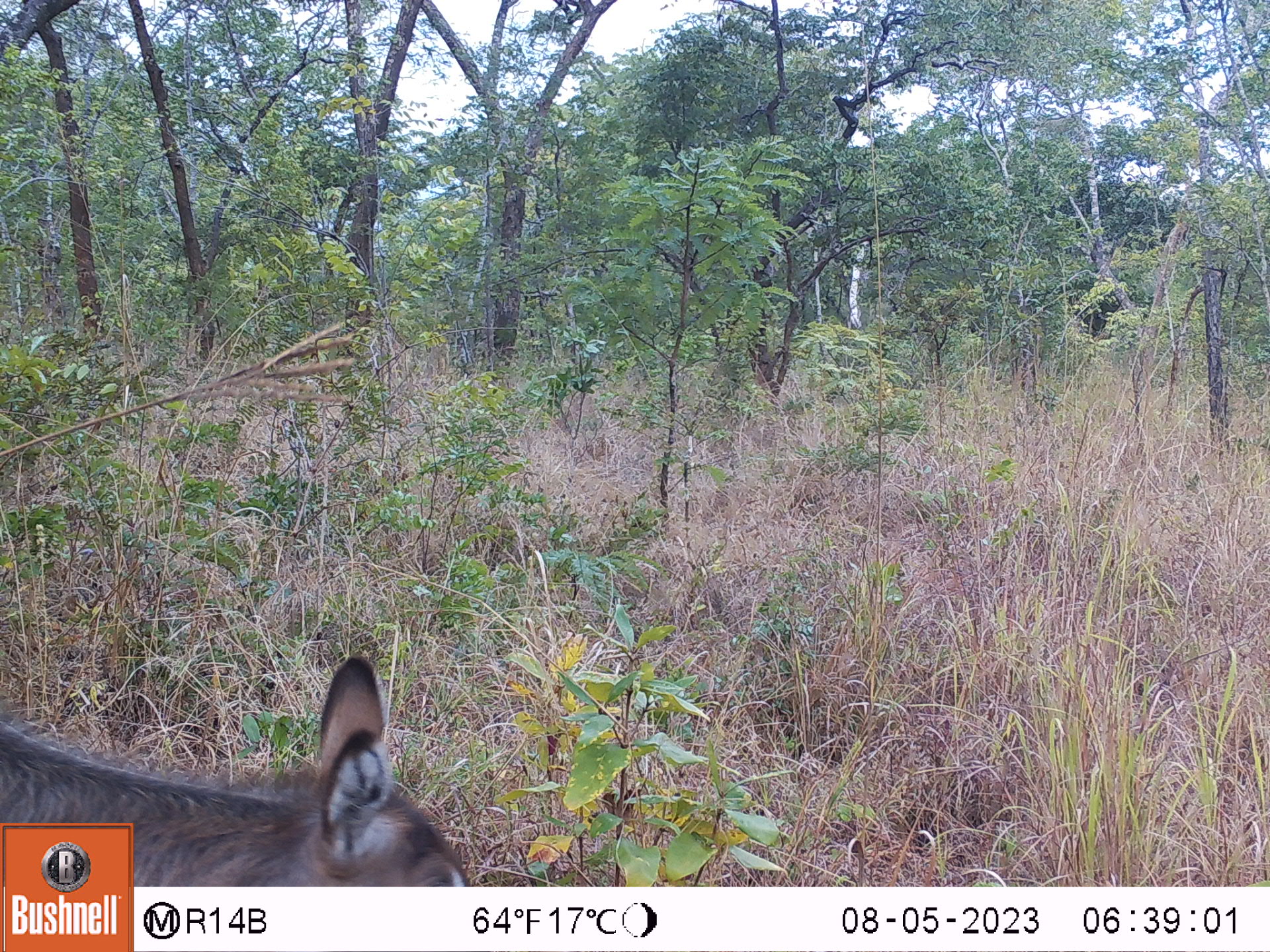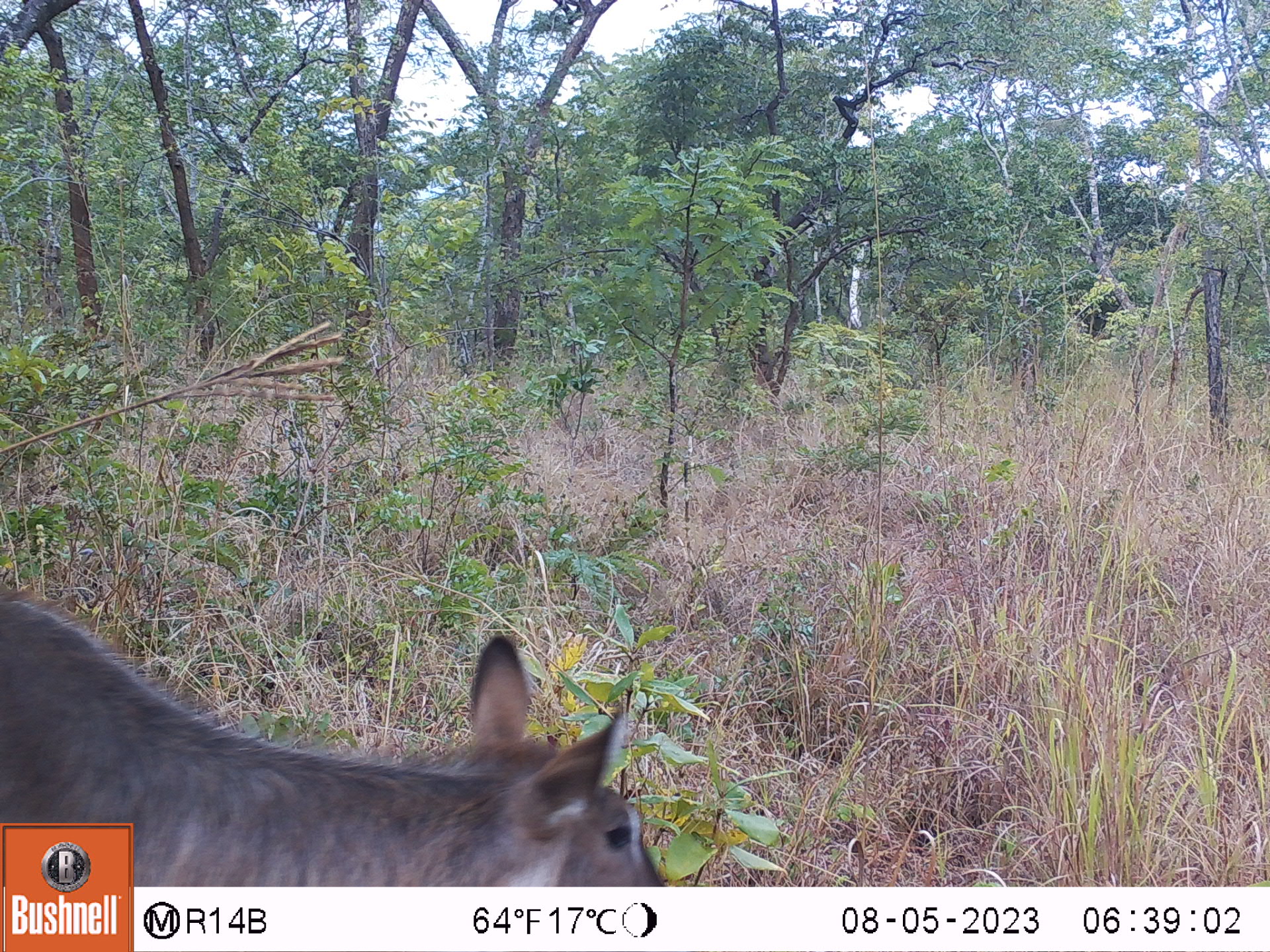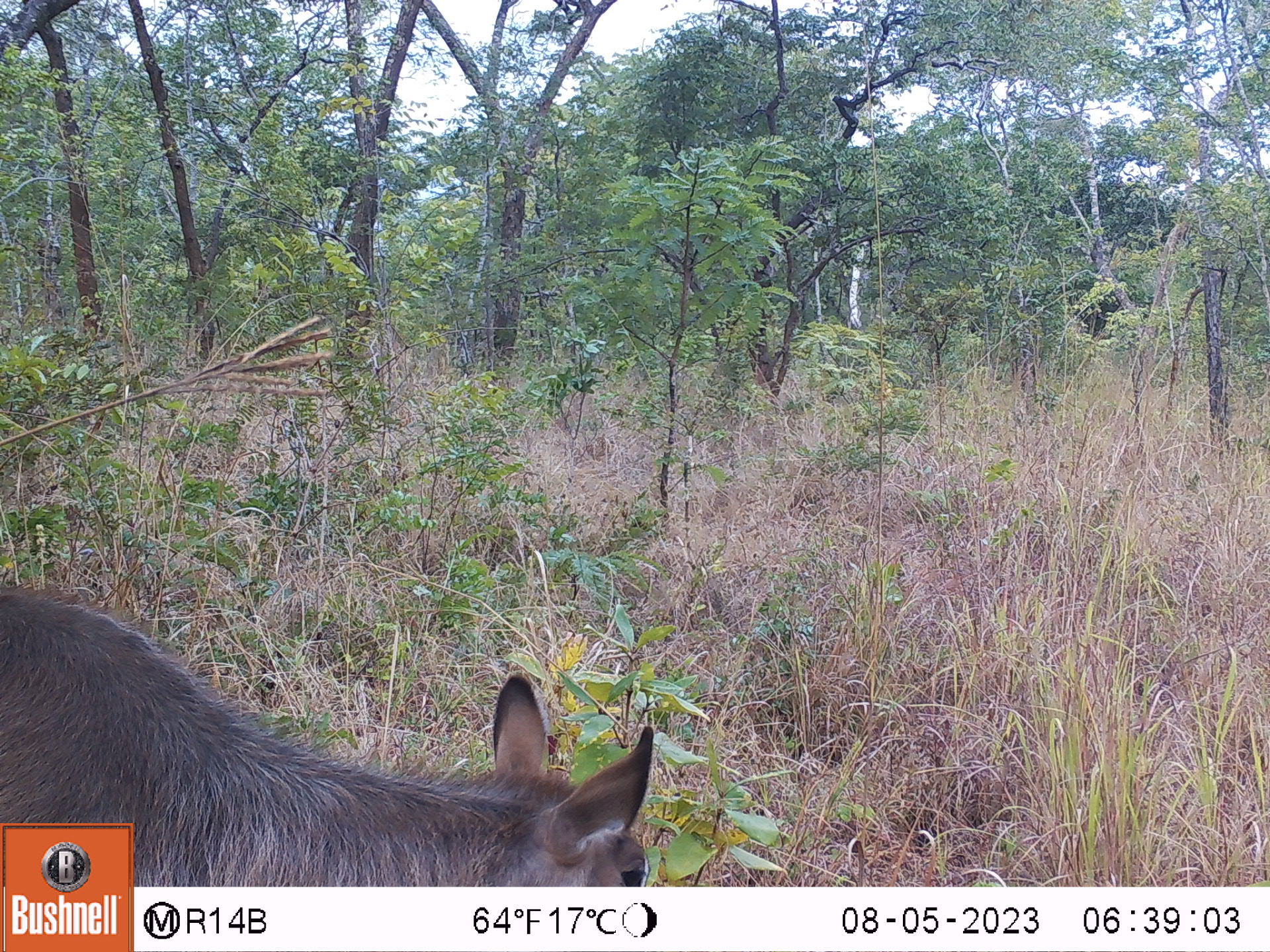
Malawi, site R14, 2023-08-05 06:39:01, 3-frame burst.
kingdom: Animalia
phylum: Chordata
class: Mammalia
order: Artiodactyla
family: Bovidae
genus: Kobus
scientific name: Kobus ellipsiprymnus ellipsiprymnus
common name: common waterbuck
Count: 1.